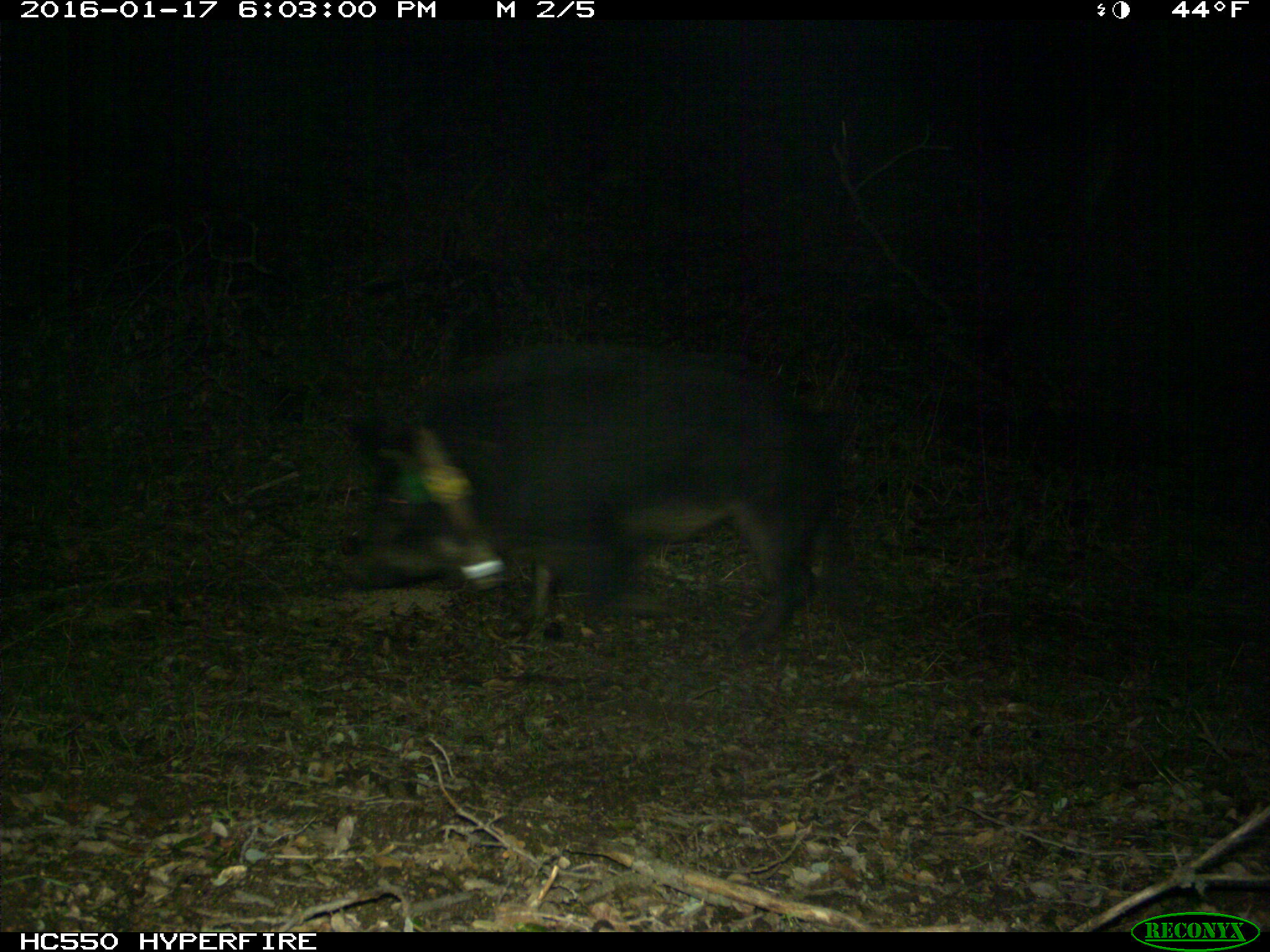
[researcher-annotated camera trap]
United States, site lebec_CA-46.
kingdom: Animalia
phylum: Chordata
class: Mammalia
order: Artiodactyla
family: Suidae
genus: Sus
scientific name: Sus scrofa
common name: wild boar